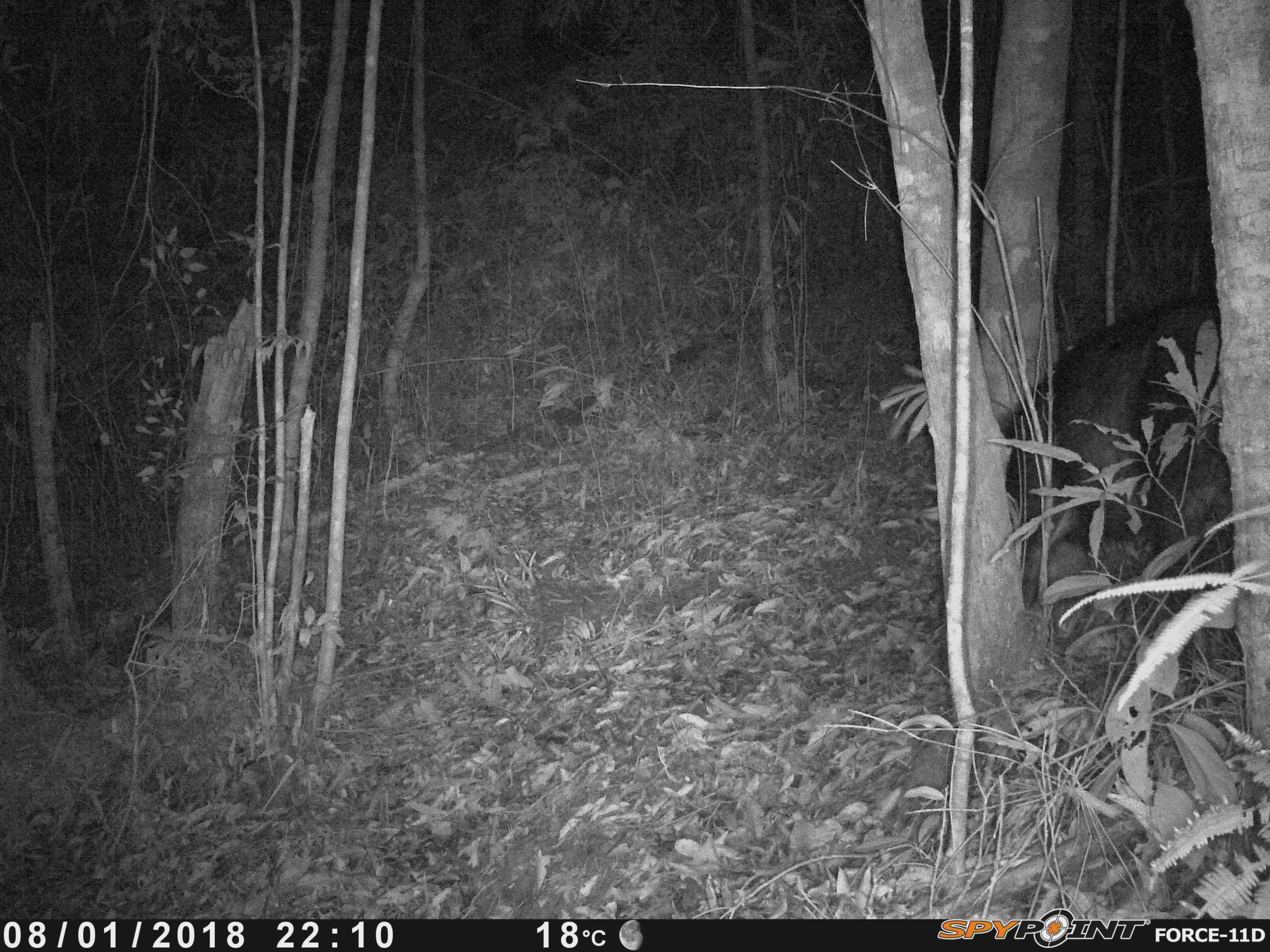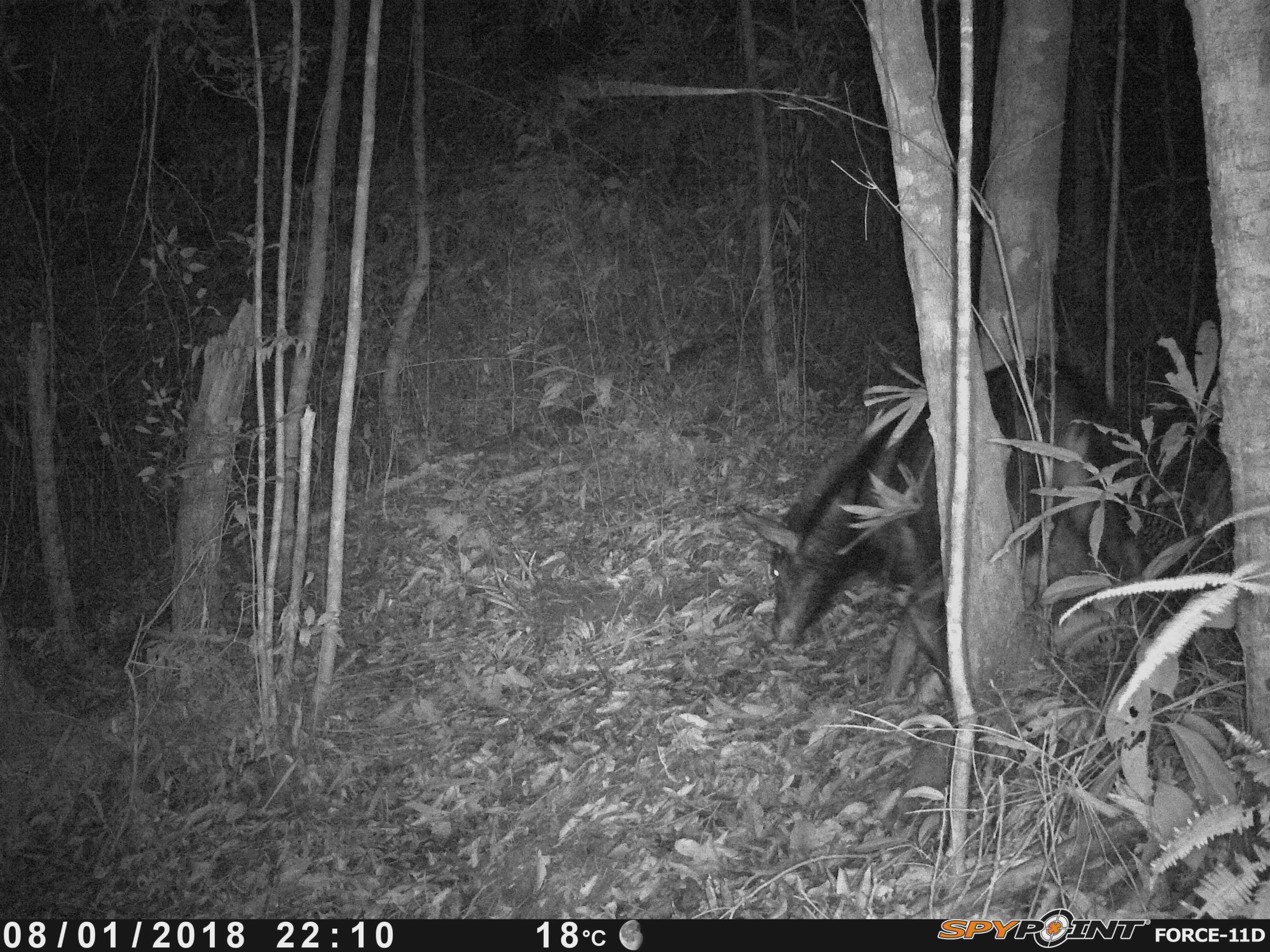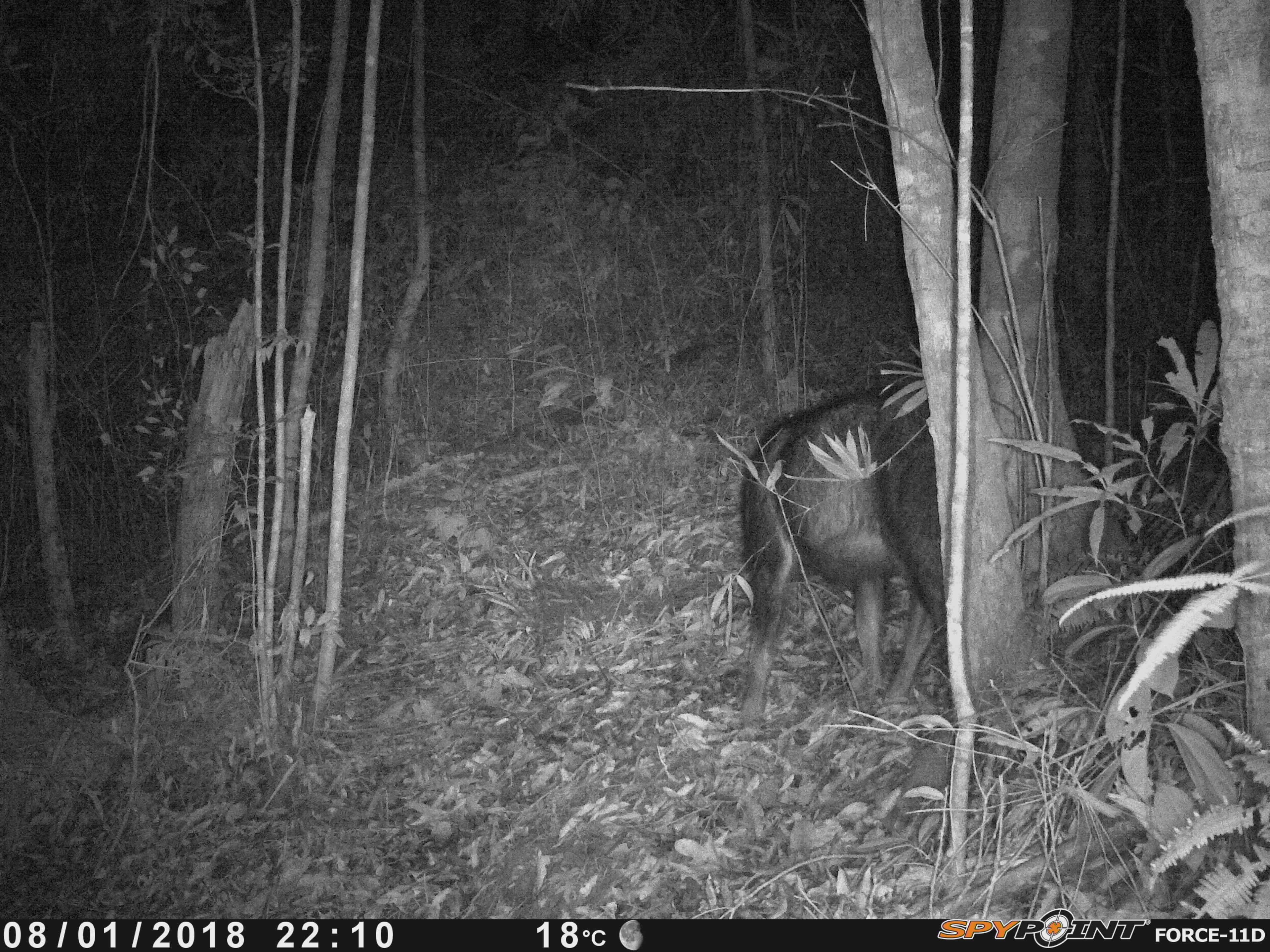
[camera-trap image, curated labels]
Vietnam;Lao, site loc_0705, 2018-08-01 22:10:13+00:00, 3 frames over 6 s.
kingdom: Animalia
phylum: Chordata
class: Mammalia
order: Artiodactyla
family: Bovidae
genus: Capricornis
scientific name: Capricornis sumatraensis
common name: chinese serow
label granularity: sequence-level